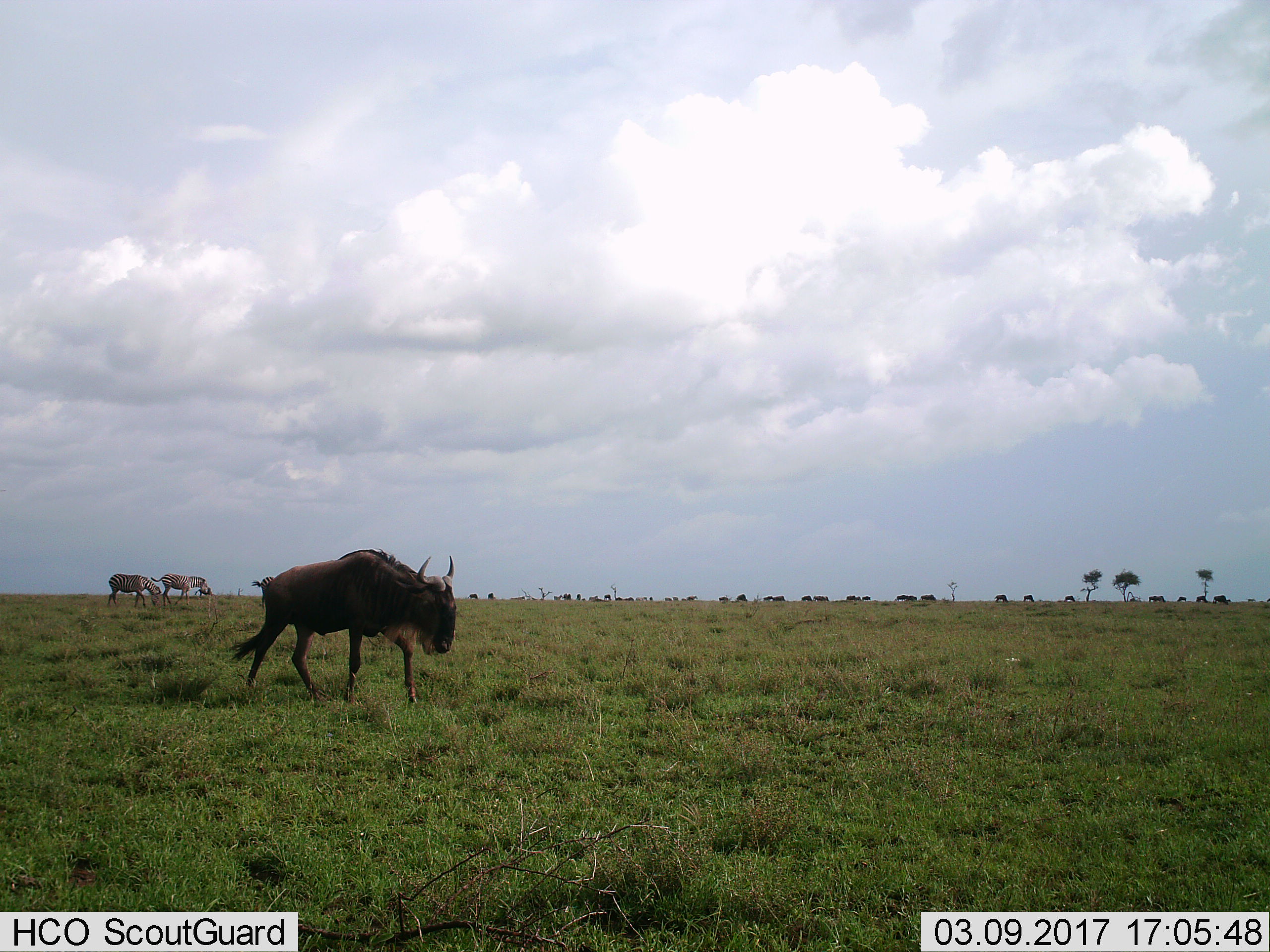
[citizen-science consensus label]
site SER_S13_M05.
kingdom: Animalia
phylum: Chordata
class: Mammalia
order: Artiodactyla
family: Bovidae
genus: Connochaetes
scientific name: Connochaetes taurinus taurinus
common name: blue wildebeest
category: wildebeestblue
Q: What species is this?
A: Wildebeestblue (blue wildebeest) (Connochaetes taurinus taurinus).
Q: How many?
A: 11-50.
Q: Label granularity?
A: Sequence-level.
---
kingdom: Animalia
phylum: Chordata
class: Mammalia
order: Perissodactyla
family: Equidae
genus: Equus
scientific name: Equus quagga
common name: plains zebra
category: zebraplains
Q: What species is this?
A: Zebraplains (plains zebra) (Equus quagga).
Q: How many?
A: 2.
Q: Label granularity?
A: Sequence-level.